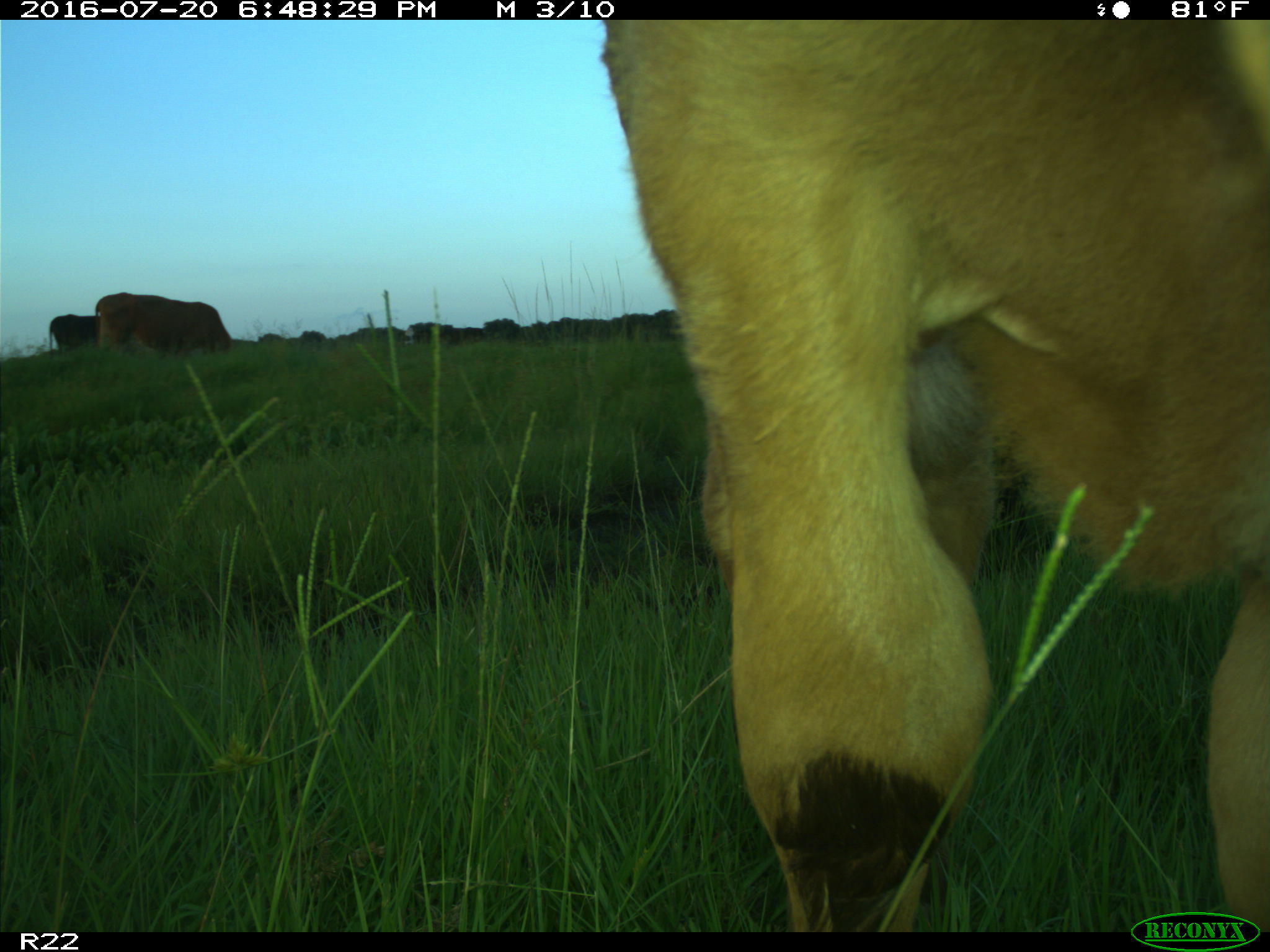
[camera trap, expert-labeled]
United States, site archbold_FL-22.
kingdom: Animalia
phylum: Chordata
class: Mammalia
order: Artiodactyla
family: Bovidae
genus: Bos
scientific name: Bos taurus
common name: domestic cow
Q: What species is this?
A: Bos taurus (domestic cow).